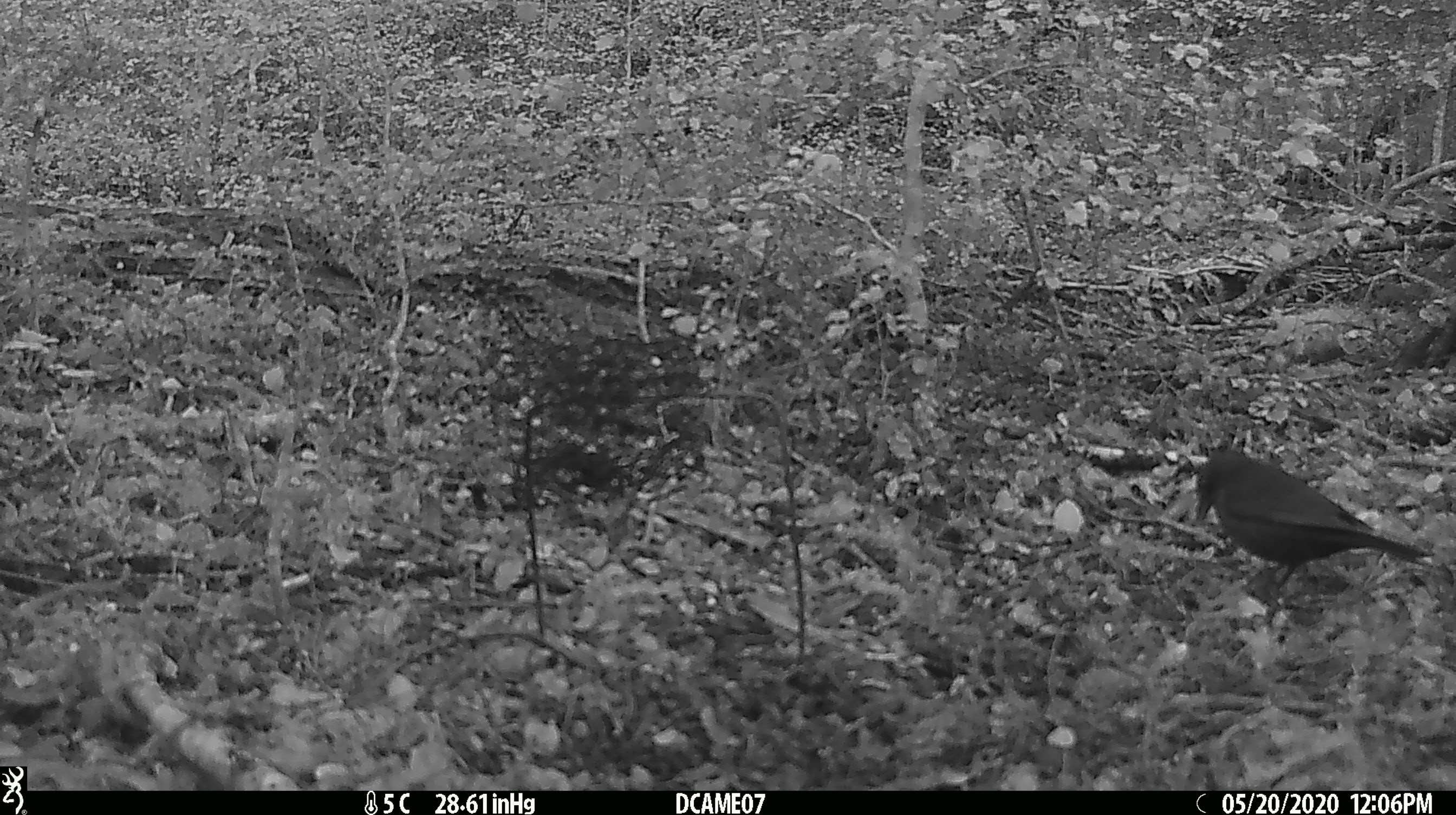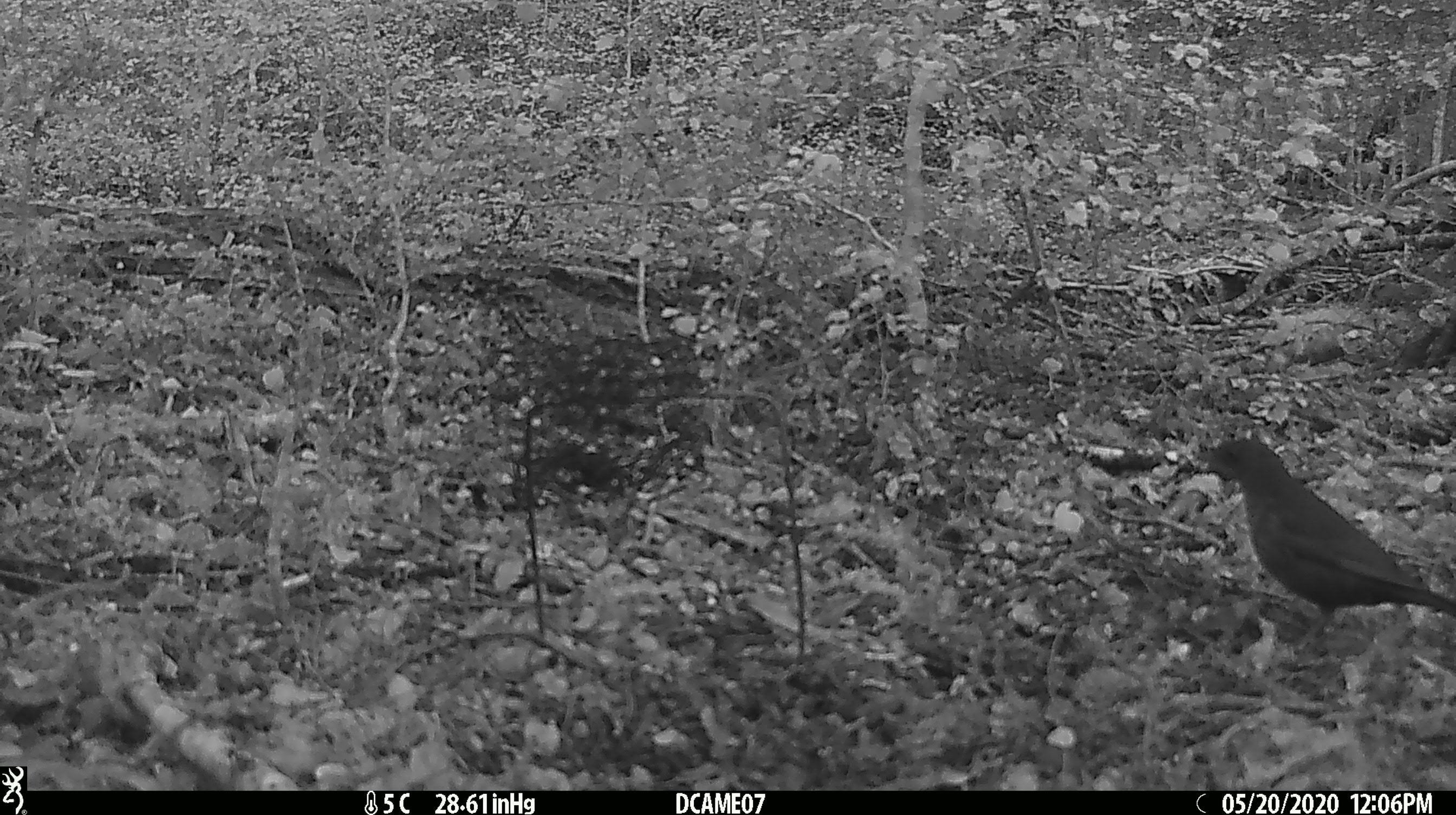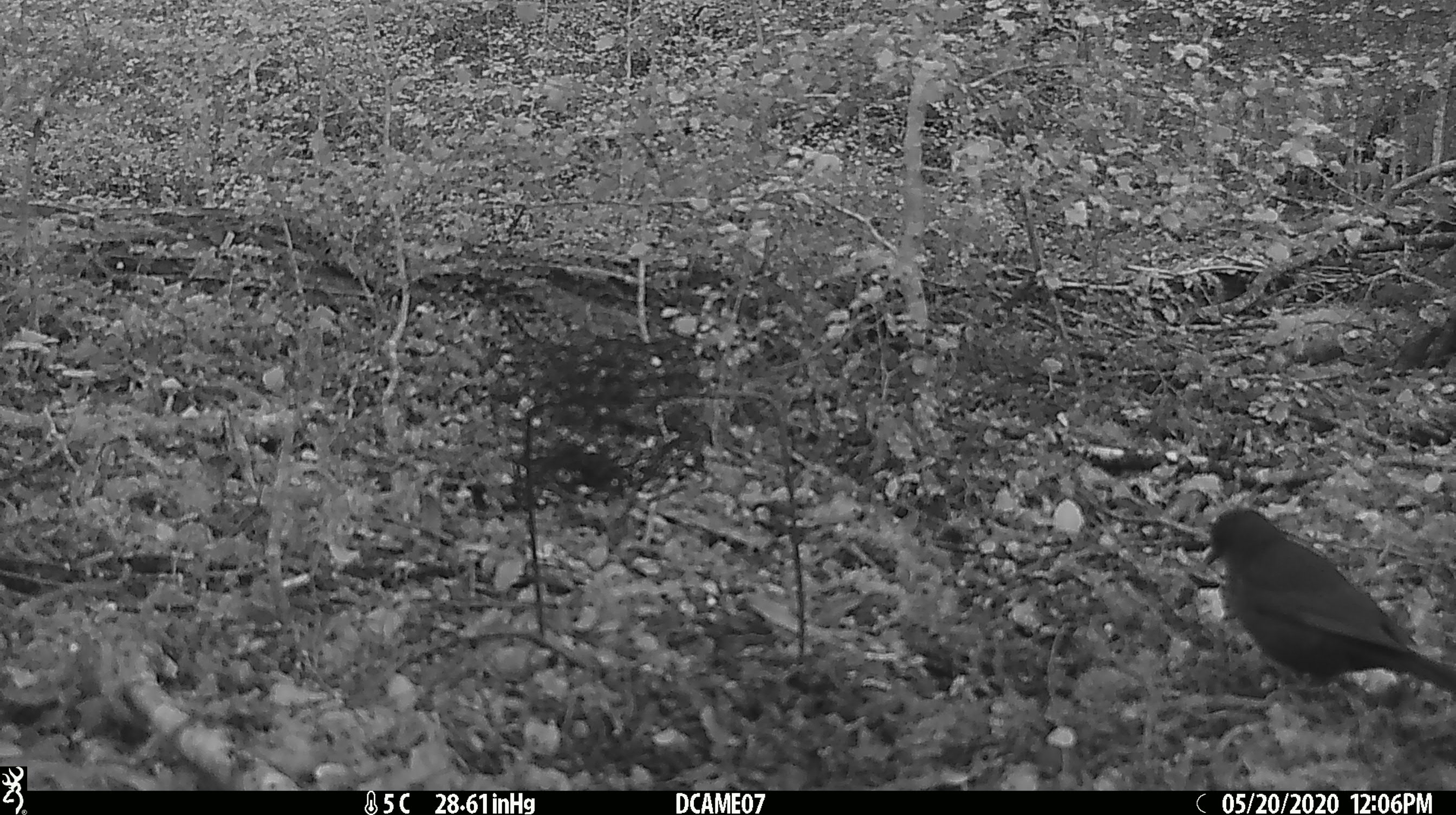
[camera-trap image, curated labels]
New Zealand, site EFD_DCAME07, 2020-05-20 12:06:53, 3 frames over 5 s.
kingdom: Animalia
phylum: Chordata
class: Aves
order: Passeriformes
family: Turdidae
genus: Turdus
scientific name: Turdus merula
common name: eurasian blackbird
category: blackbird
Blackbird (eurasian blackbird) (Turdus merula).